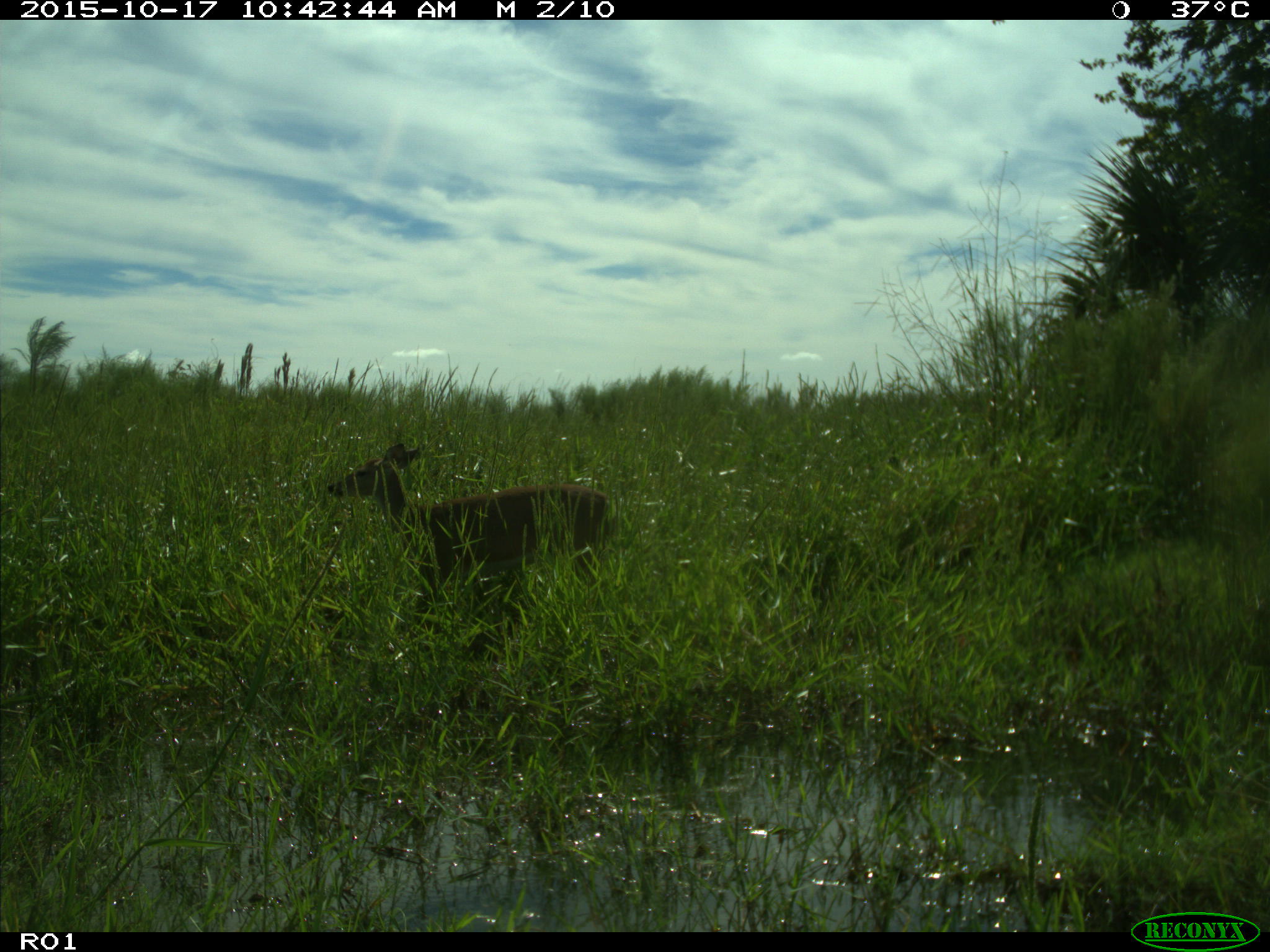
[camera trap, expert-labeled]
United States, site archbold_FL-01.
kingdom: Animalia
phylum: Chordata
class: Mammalia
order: Artiodactyla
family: Cervidae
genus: Odocoileus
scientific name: Odocoileus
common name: deer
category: unidentified deer